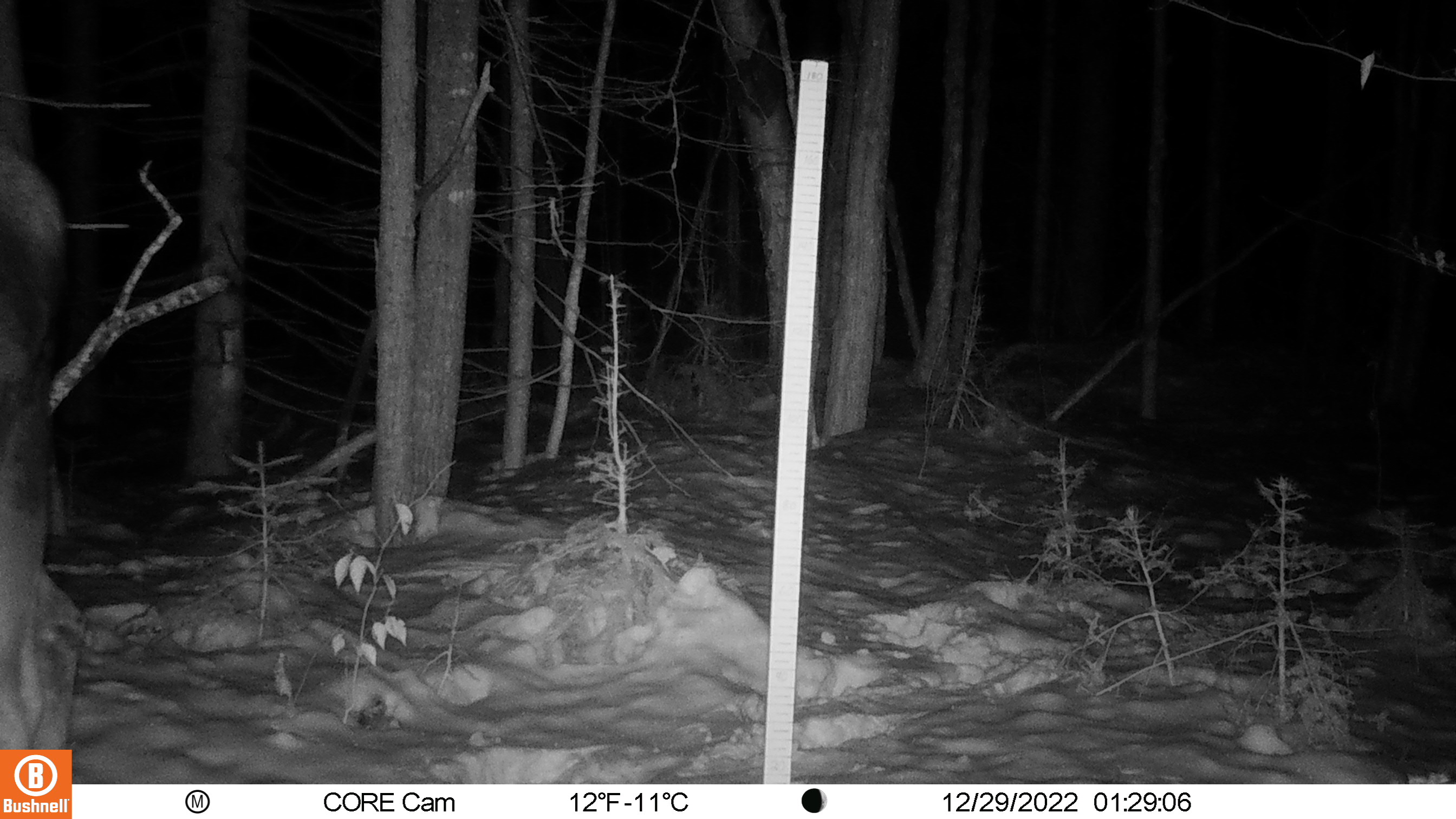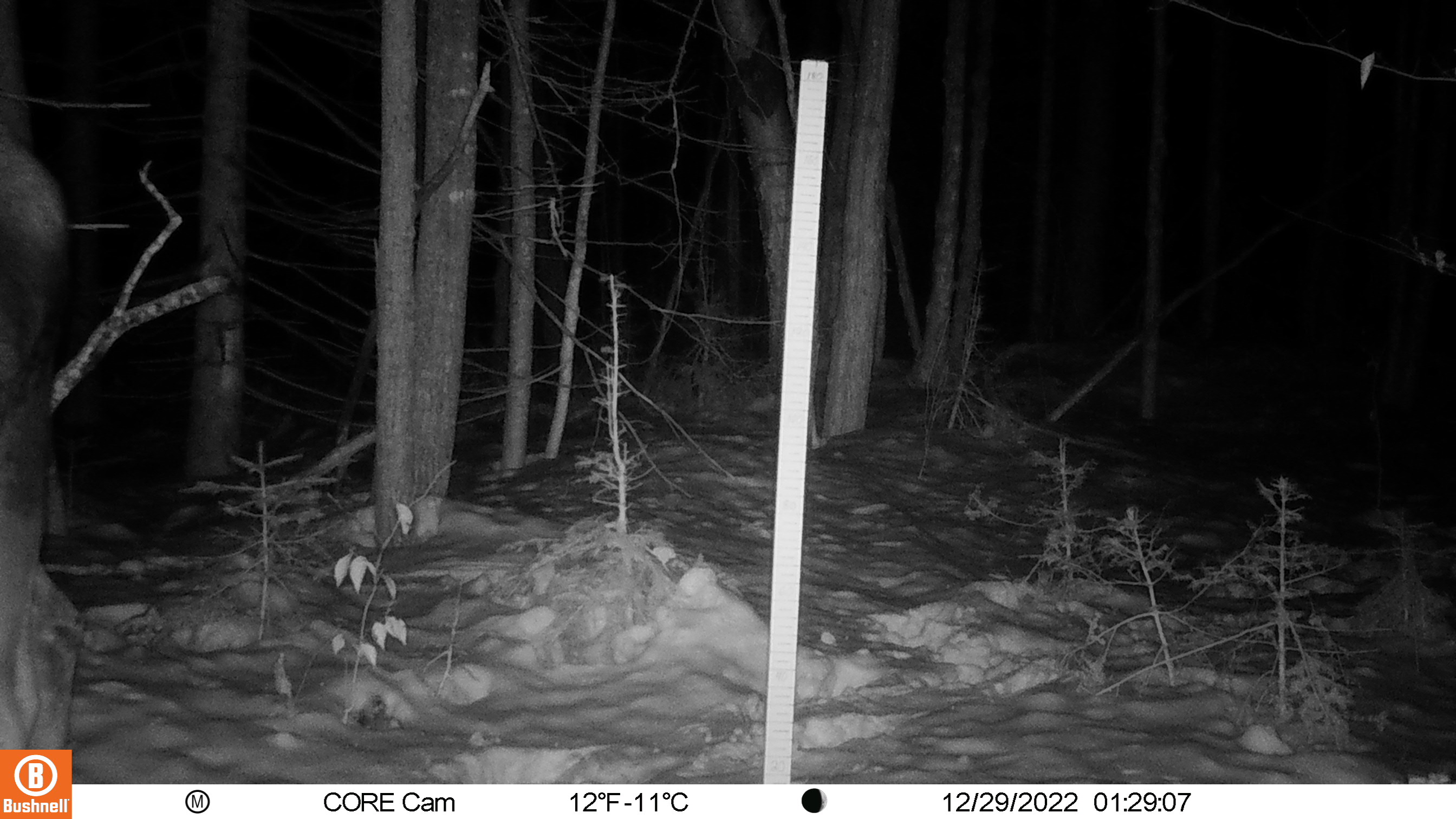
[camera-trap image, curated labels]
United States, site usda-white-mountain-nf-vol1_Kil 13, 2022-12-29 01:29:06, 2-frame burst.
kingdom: Animalia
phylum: Chordata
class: Mammalia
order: Artiodactyla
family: Cervidae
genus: Alces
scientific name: Alces alces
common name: moose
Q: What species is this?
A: Moose (Alces alces).